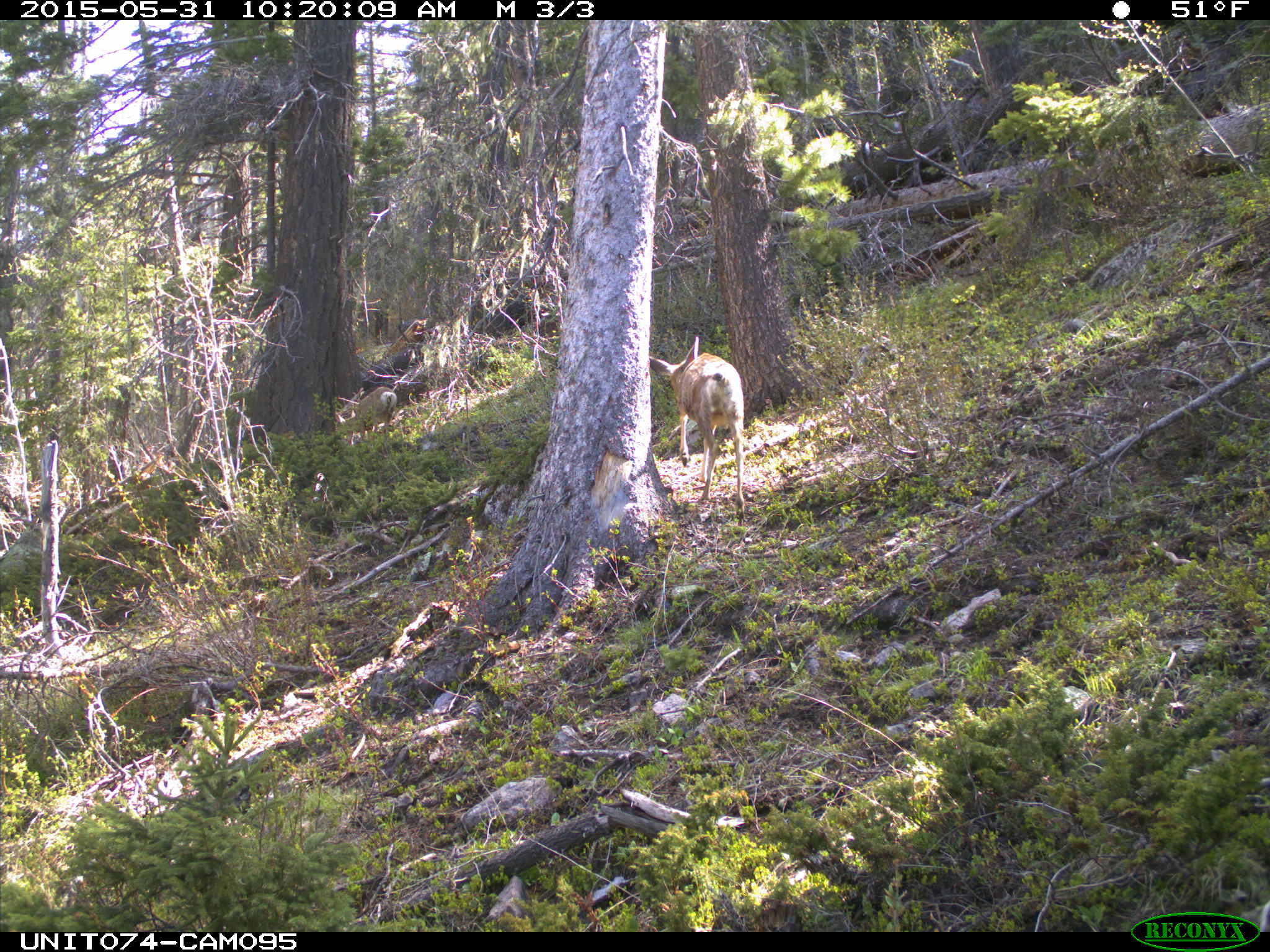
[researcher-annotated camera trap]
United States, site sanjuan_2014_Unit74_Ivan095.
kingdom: Animalia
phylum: Chordata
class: Mammalia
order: Artiodactyla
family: Cervidae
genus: Odocoileus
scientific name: Odocoileus hemionus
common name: mule deer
Odocoileus hemionus (mule deer).